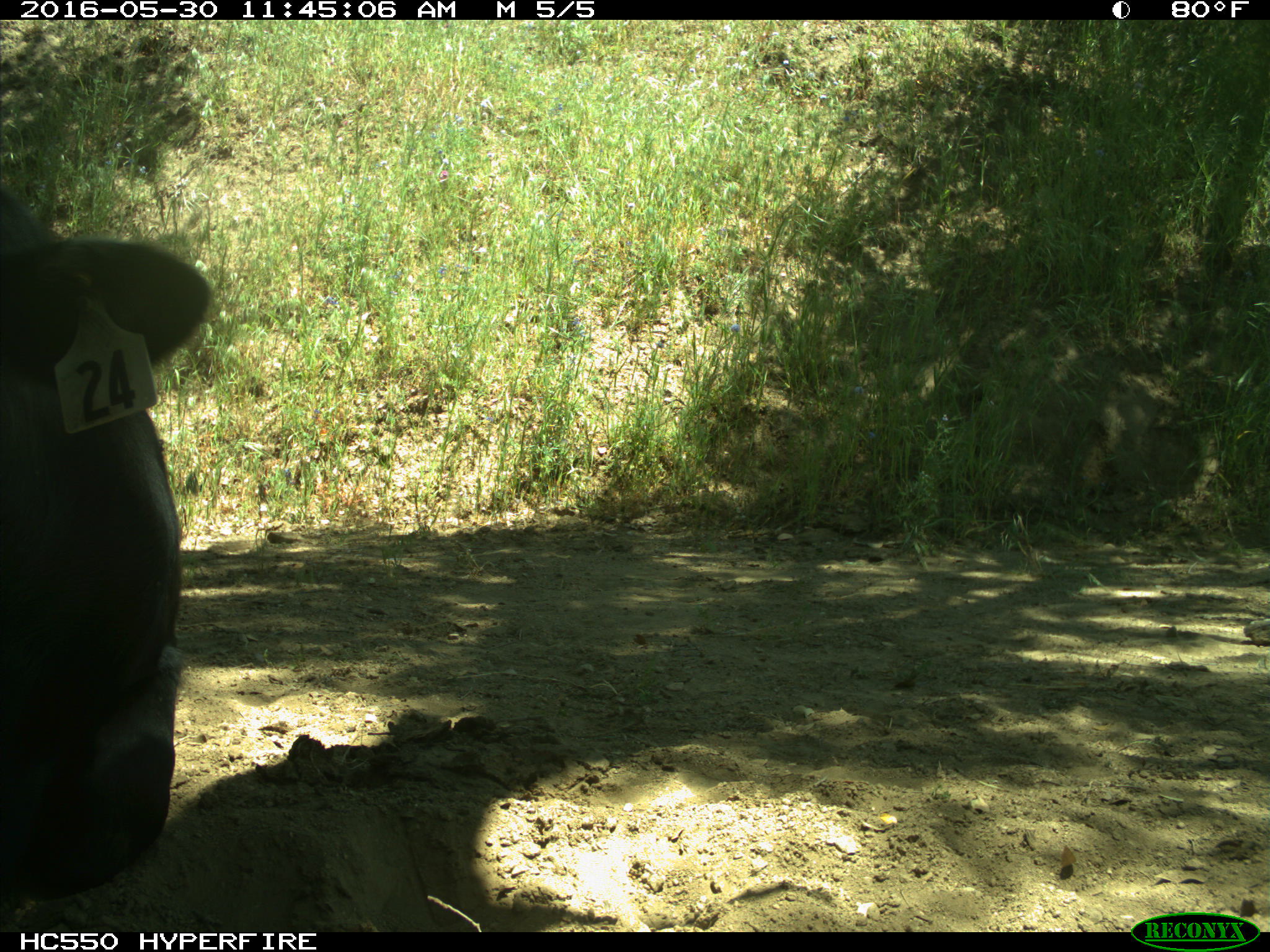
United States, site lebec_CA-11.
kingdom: Animalia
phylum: Chordata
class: Mammalia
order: Artiodactyla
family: Bovidae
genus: Bos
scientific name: Bos taurus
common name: domestic cow